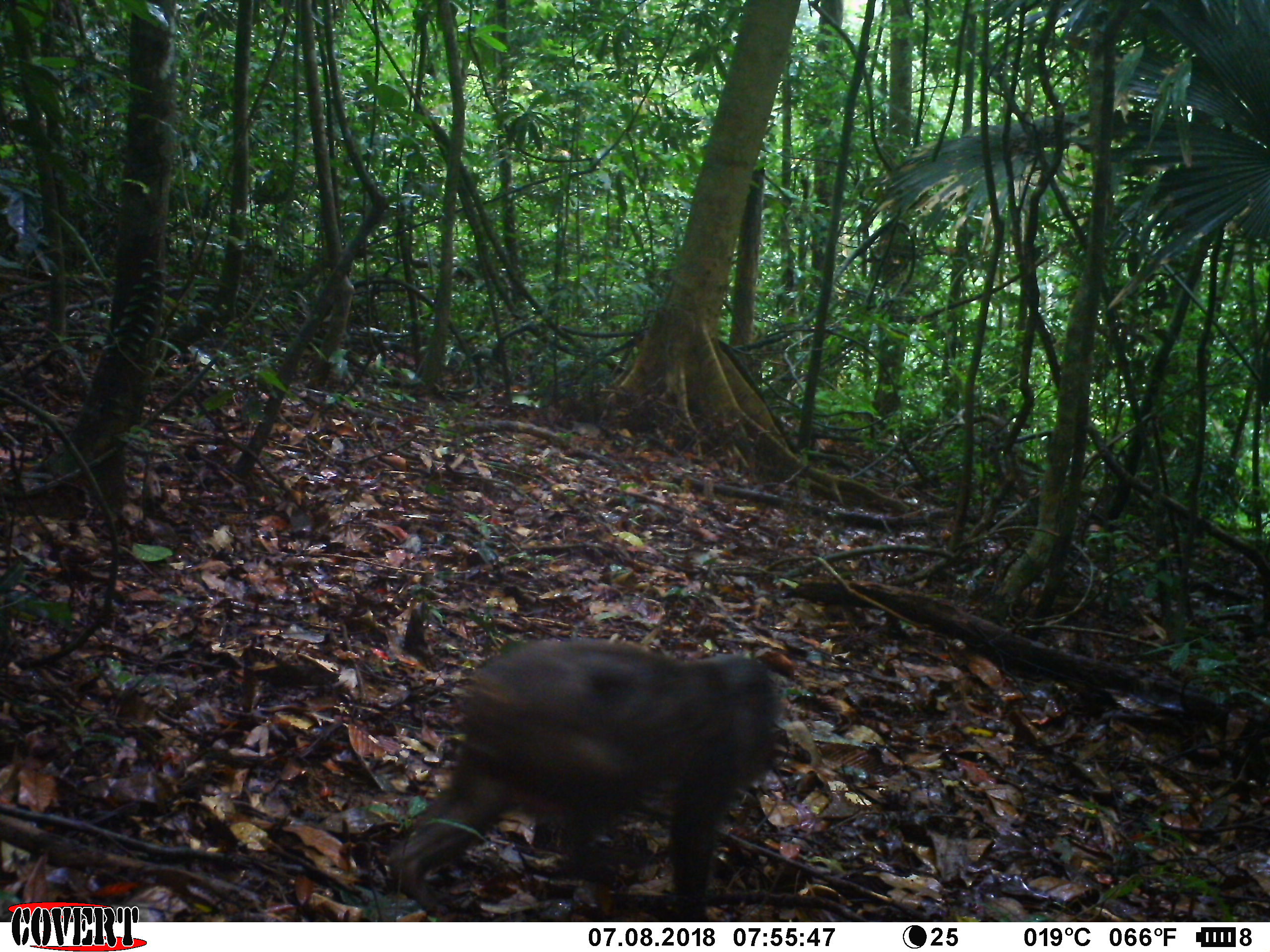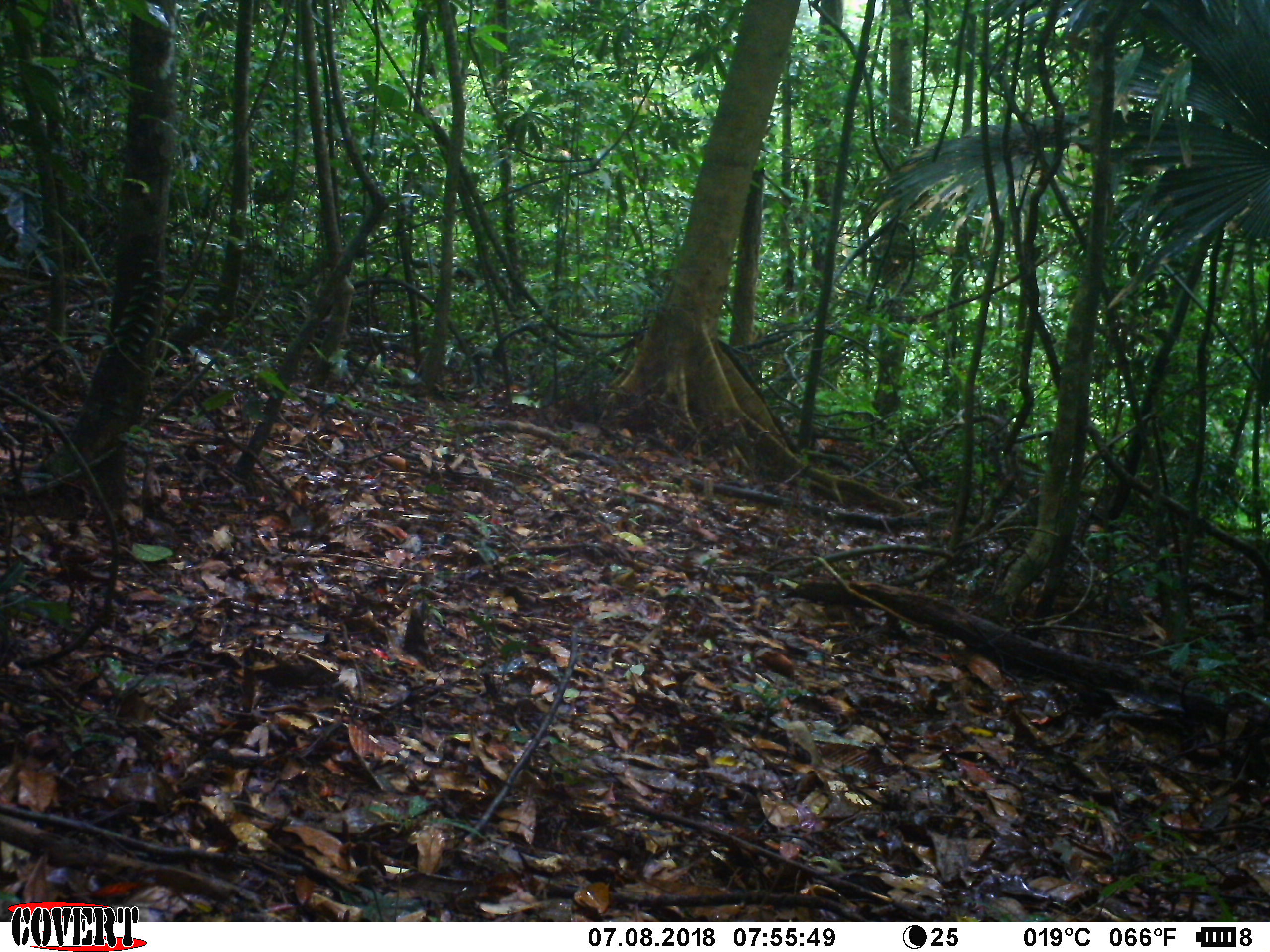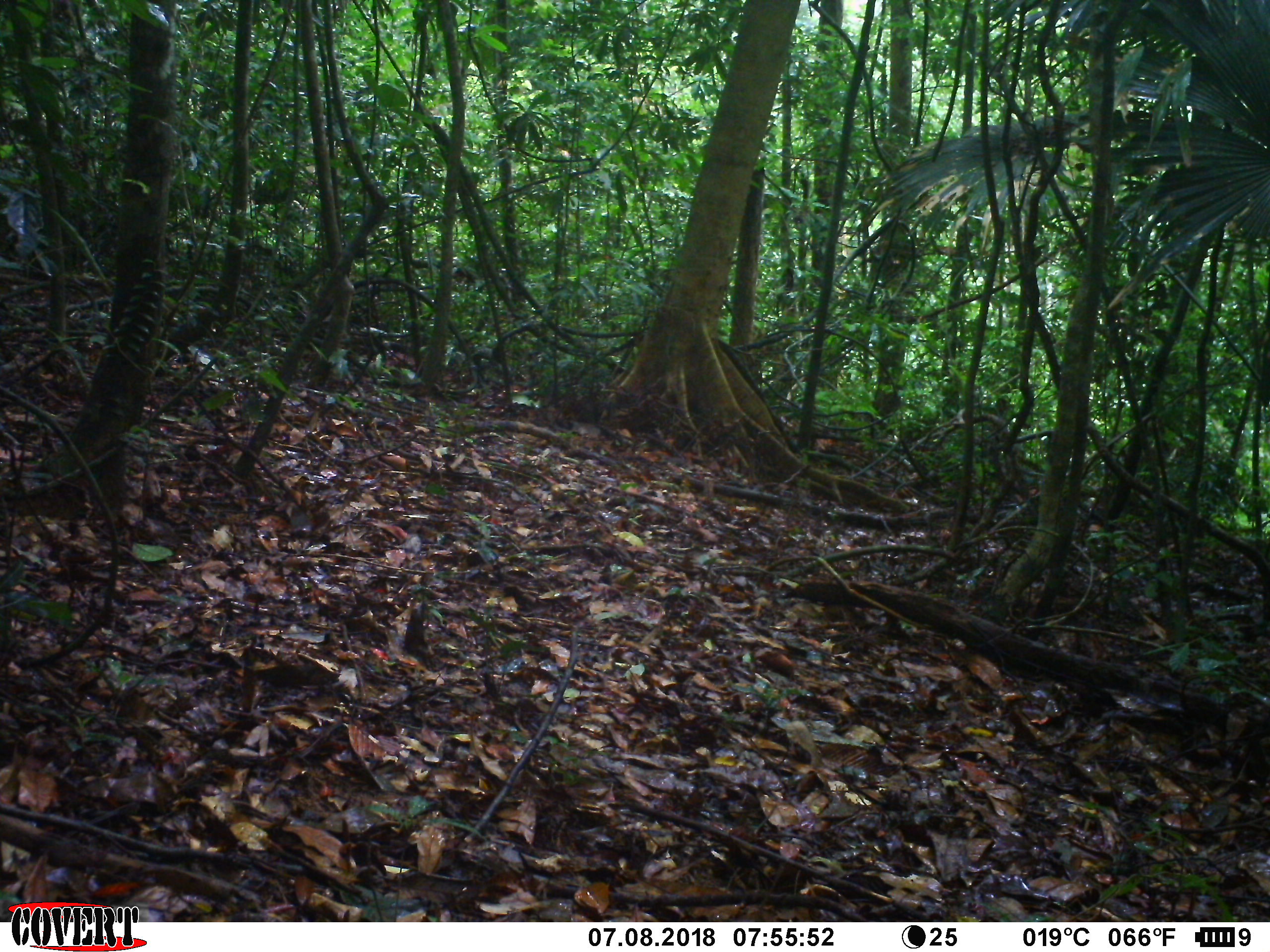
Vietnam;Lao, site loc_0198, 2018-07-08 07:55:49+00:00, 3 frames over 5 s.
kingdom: Animalia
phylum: Chordata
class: Mammalia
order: Primates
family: Cercopithecidae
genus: Macaca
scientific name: Macaca arctoides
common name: stump-tailed macaque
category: stump tailed macaque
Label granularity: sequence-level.